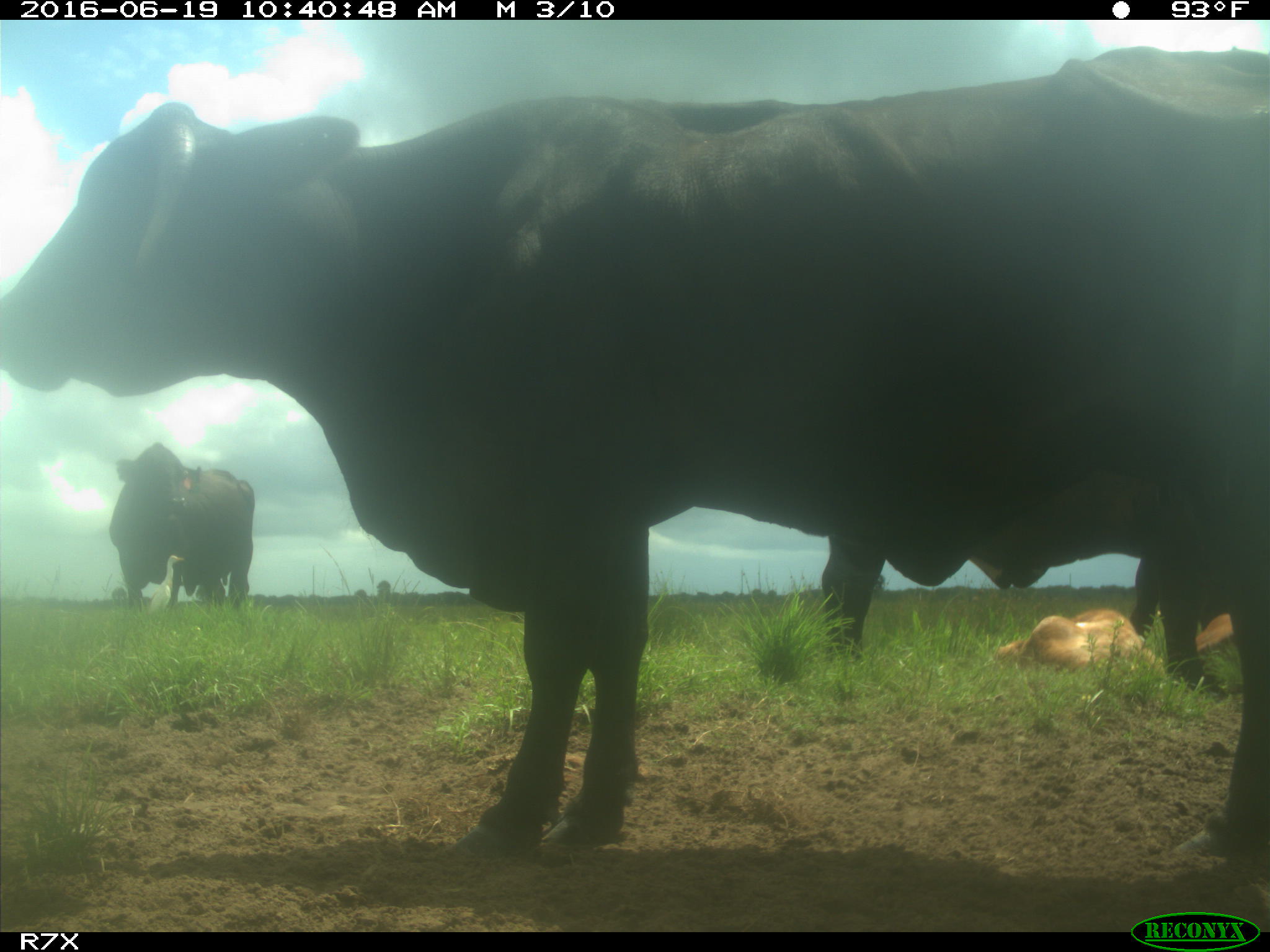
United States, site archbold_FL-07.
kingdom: Animalia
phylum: Chordata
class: Mammalia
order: Artiodactyla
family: Bovidae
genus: Bos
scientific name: Bos taurus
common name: domestic cow